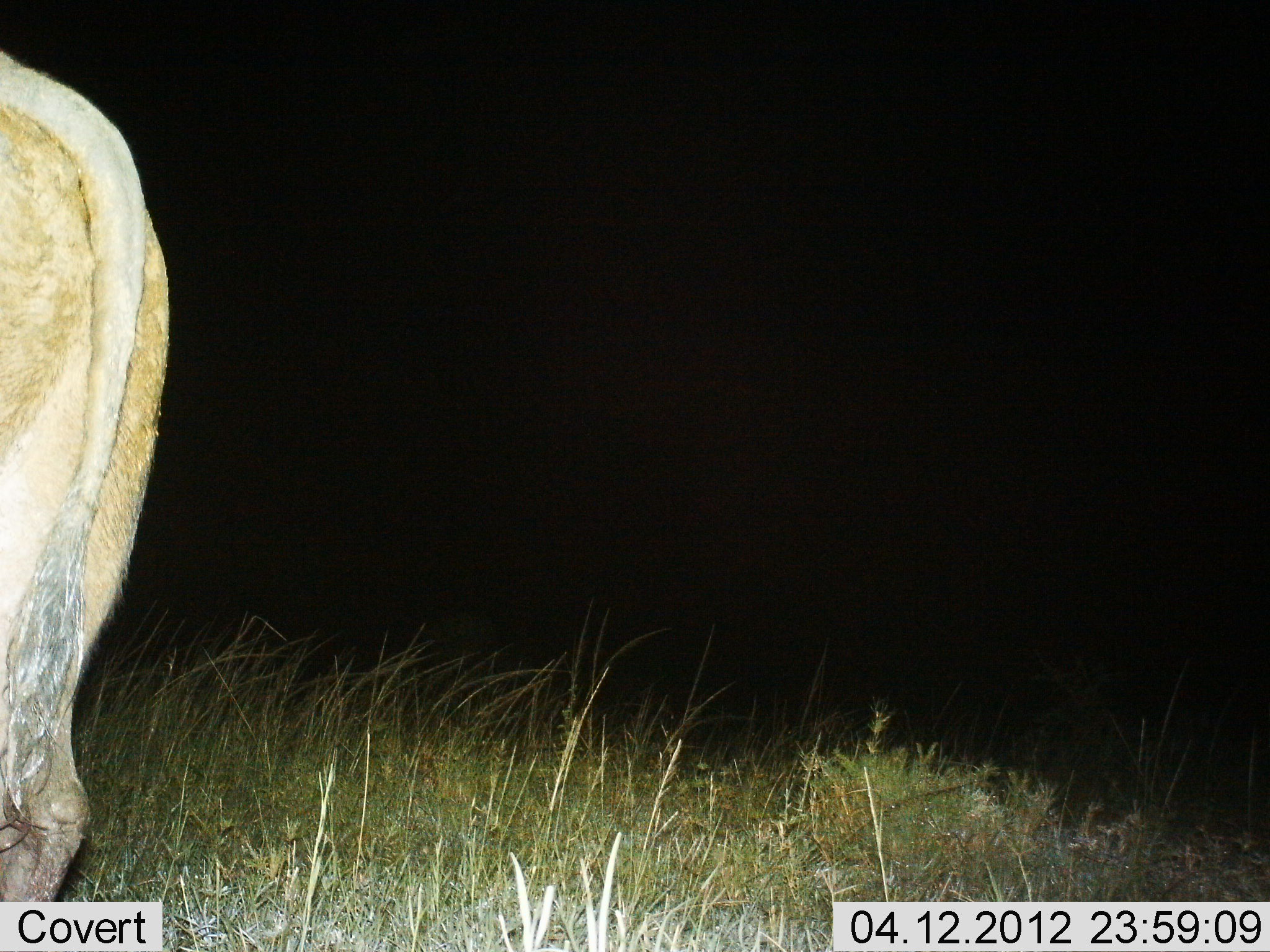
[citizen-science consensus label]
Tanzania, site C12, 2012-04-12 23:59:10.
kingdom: Animalia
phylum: Chordata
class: Mammalia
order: Artiodactyla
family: Bovidae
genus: Syncerus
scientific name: Syncerus caffer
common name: cape buffalo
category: buffalo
Buffalo (cape buffalo) (Syncerus caffer), count 1. Behavior (volunteer vote fractions): standing 100%, resting 0%, moving 0%, interacting 0%. Young present (vote fraction): 0%. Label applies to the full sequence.